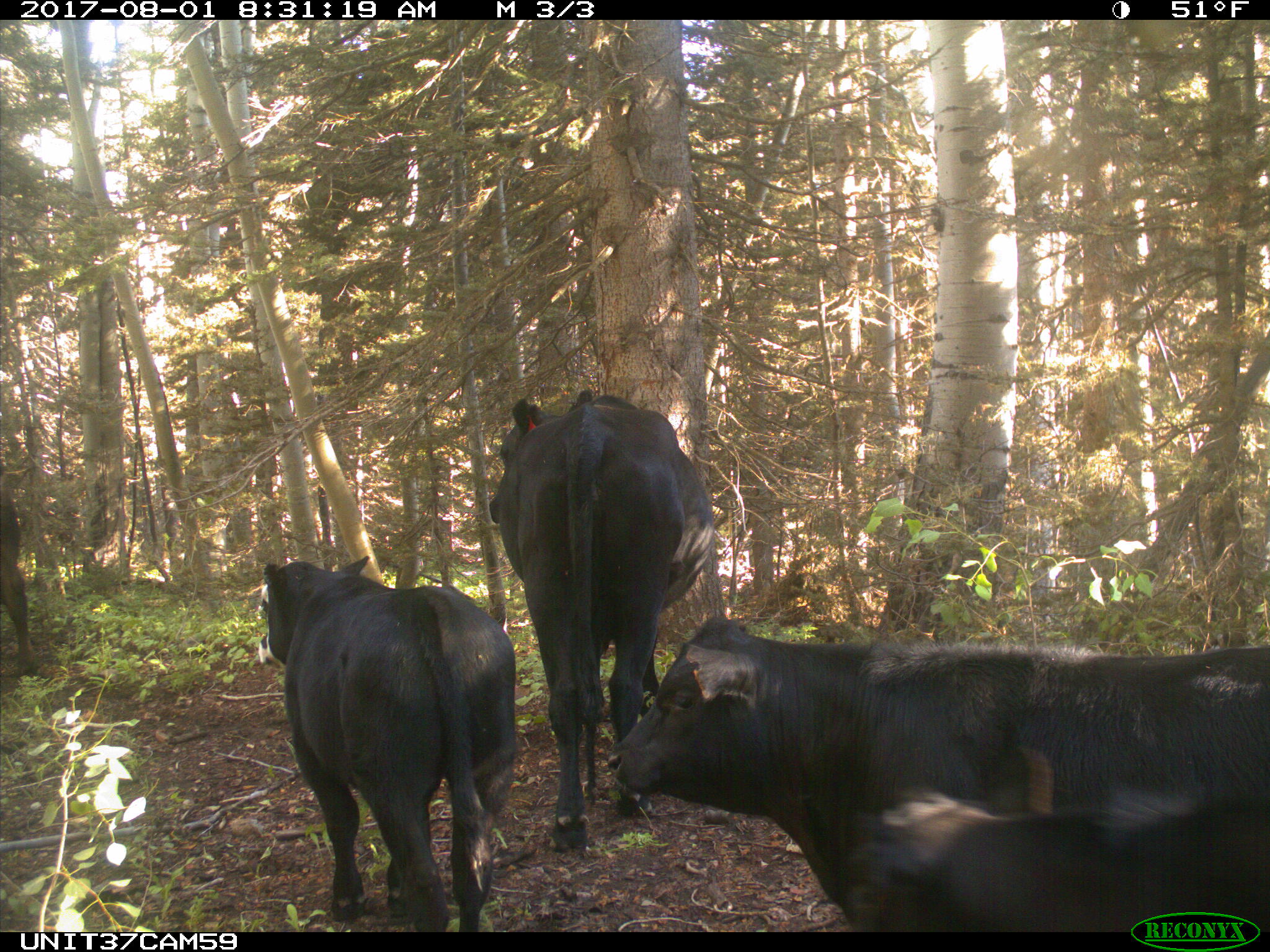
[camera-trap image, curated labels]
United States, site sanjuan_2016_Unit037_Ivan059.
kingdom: Animalia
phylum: Chordata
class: Mammalia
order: Artiodactyla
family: Bovidae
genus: Bos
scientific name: Bos taurus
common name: domestic cow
Bos taurus (domestic cow).